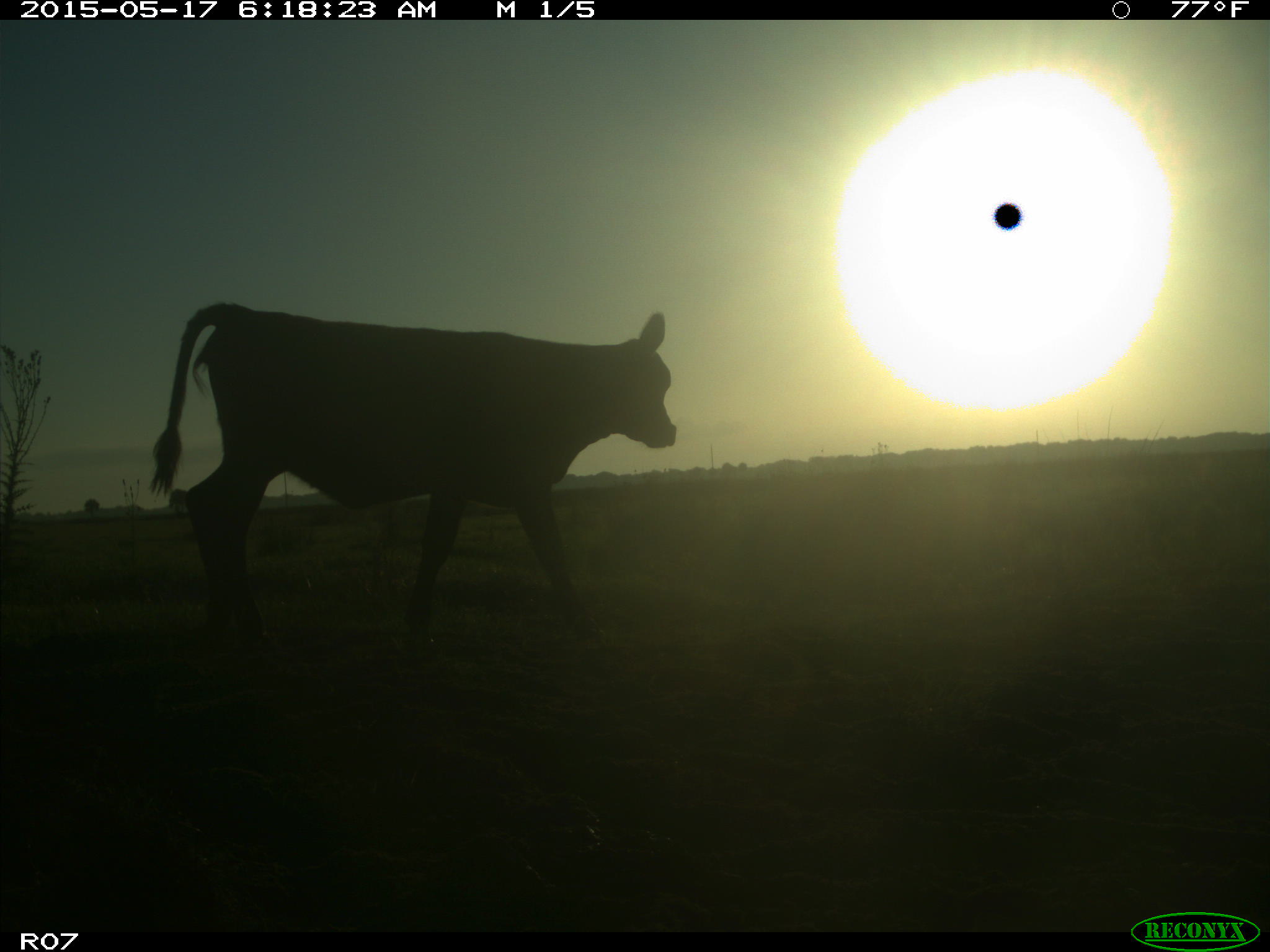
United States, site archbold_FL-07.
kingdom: Animalia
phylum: Chordata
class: Mammalia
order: Artiodactyla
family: Bovidae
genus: Bos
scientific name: Bos taurus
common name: domestic cow